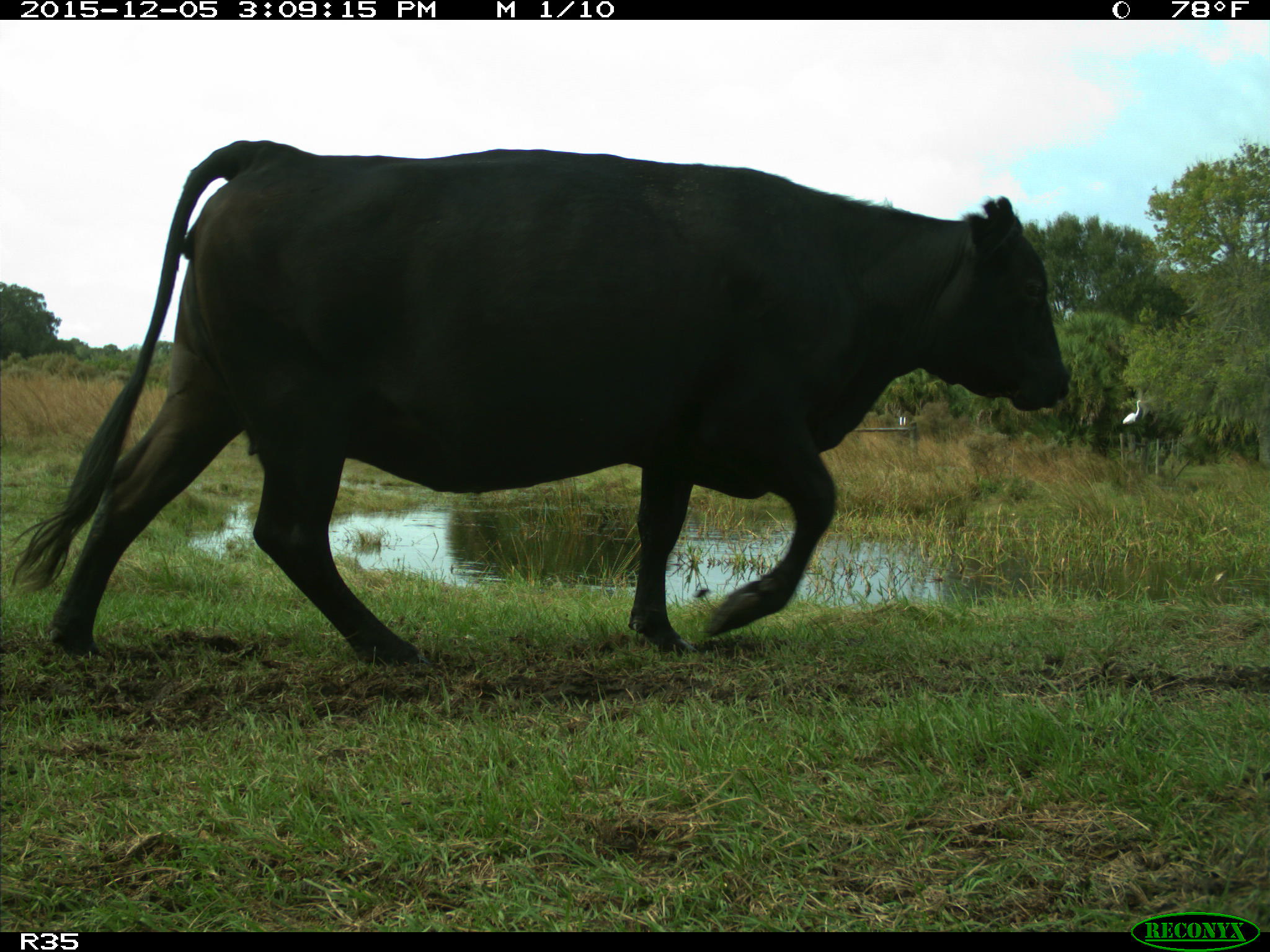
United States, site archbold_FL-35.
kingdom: Animalia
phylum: Chordata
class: Mammalia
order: Artiodactyla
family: Bovidae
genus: Bos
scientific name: Bos taurus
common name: domestic cow